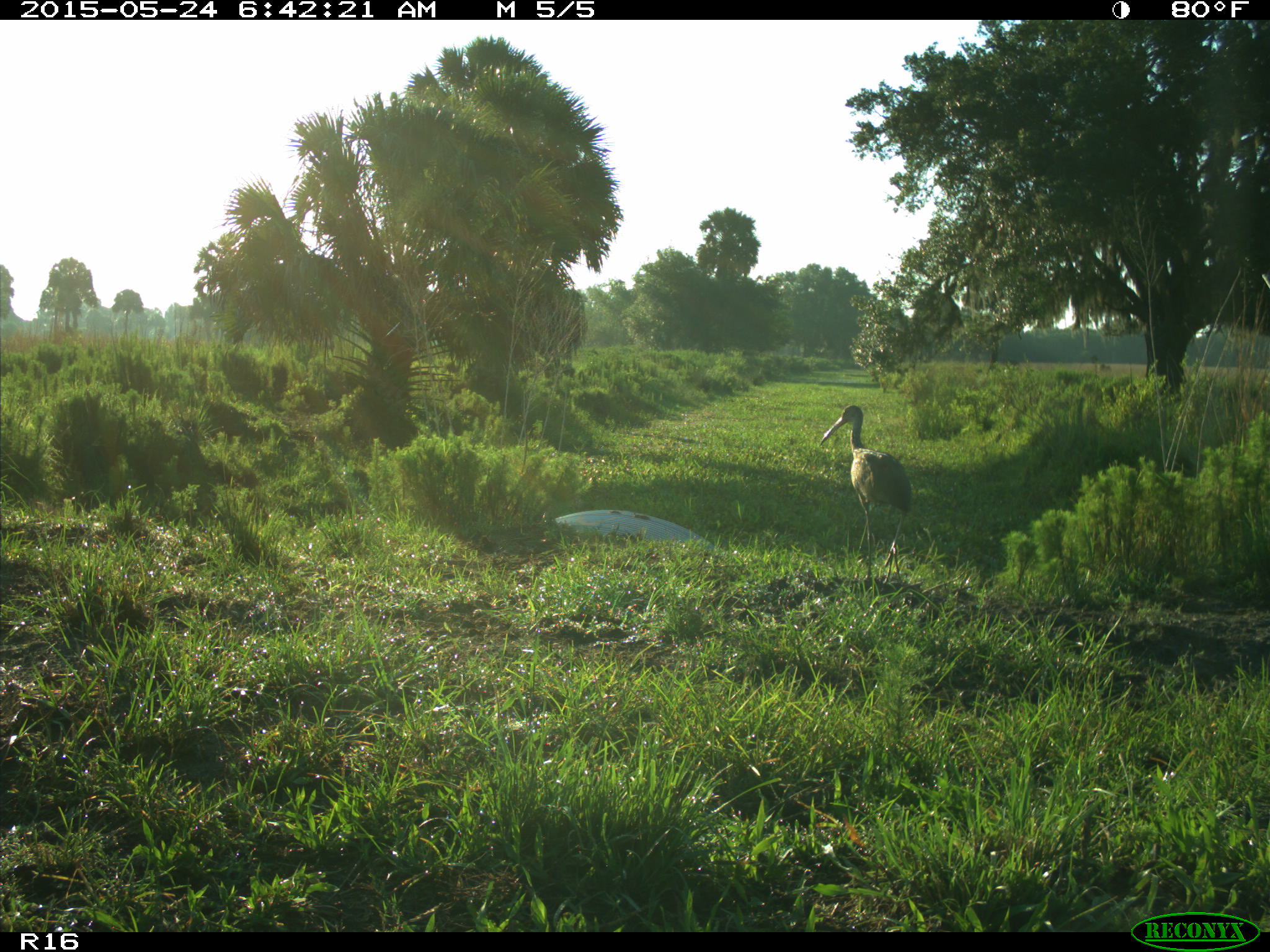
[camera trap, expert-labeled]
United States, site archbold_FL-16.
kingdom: Animalia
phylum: Chordata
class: Aves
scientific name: Aves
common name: birds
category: unidentified bird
Unidentified bird (birds) (Aves).